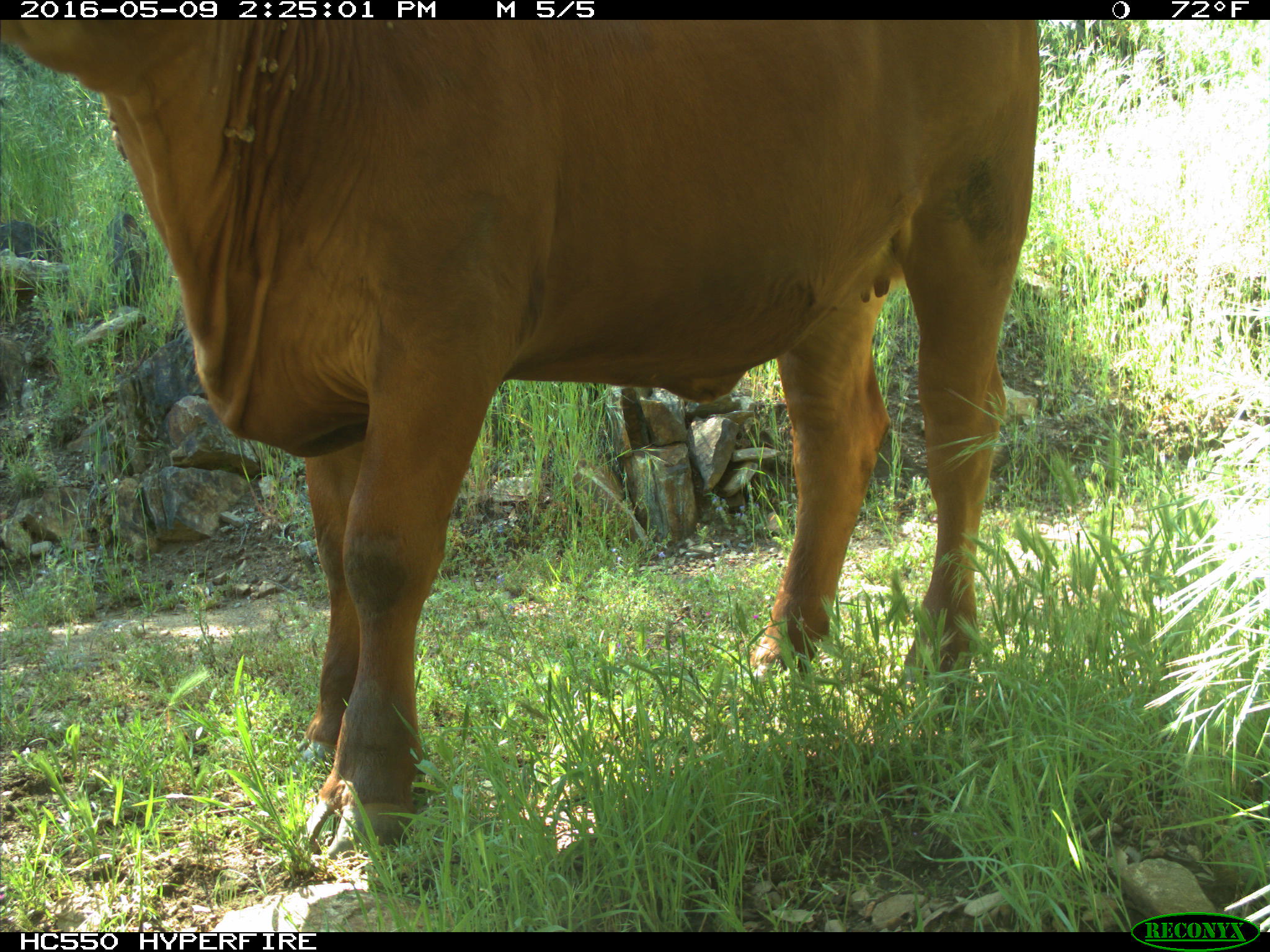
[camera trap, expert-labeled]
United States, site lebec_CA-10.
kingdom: Animalia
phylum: Chordata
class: Mammalia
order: Artiodactyla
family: Bovidae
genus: Bos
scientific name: Bos taurus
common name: domestic cow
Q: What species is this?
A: Bos taurus (domestic cow).